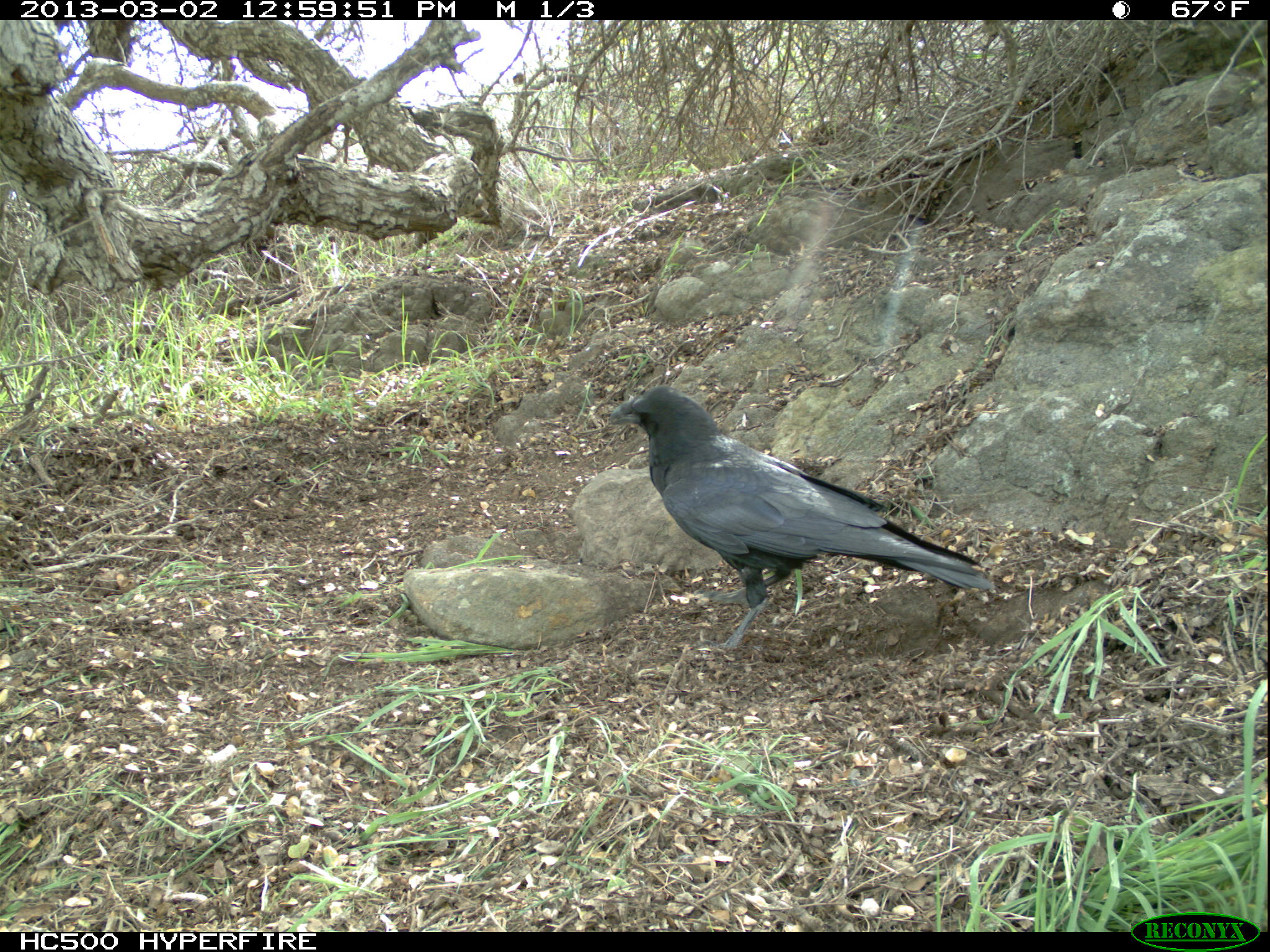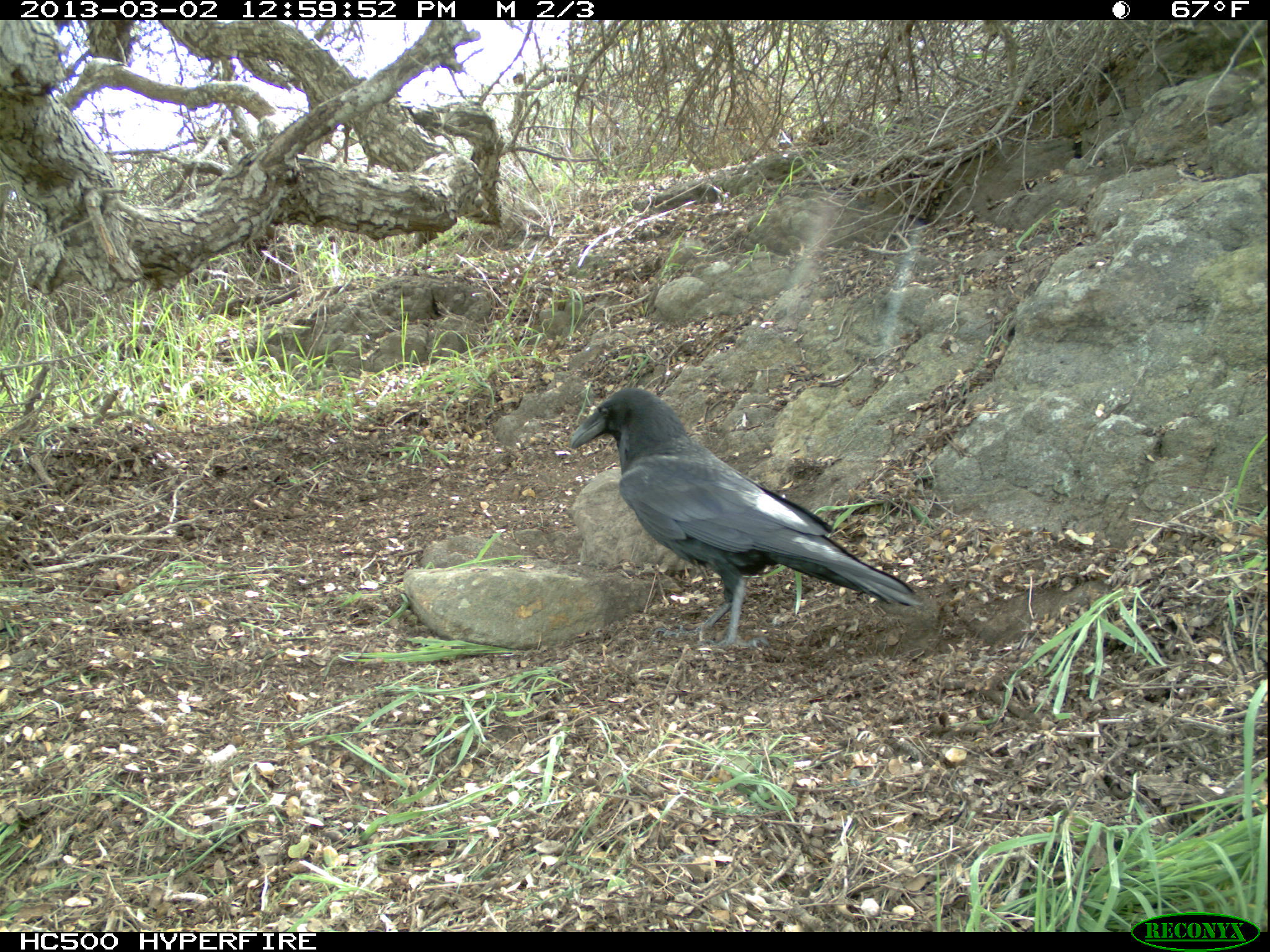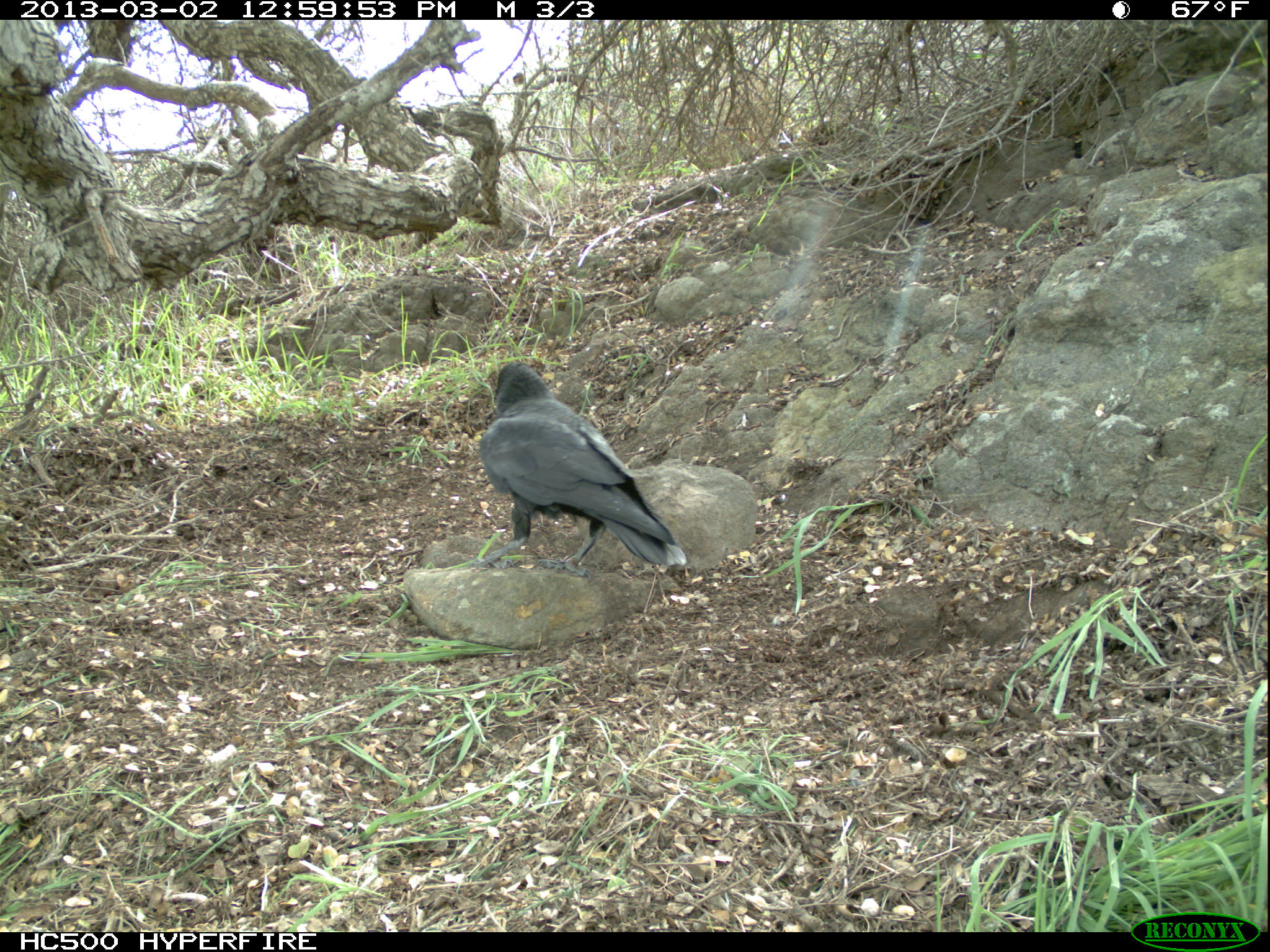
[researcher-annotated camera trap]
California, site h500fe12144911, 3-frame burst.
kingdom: Animalia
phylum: Chordata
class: Aves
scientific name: Aves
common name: bird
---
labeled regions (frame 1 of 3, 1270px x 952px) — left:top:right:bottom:
bird: 608:385:993:650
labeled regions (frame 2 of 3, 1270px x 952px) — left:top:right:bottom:
bird: 567:388:925:655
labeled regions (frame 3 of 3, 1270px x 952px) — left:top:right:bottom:
bird: 464:360:686:583